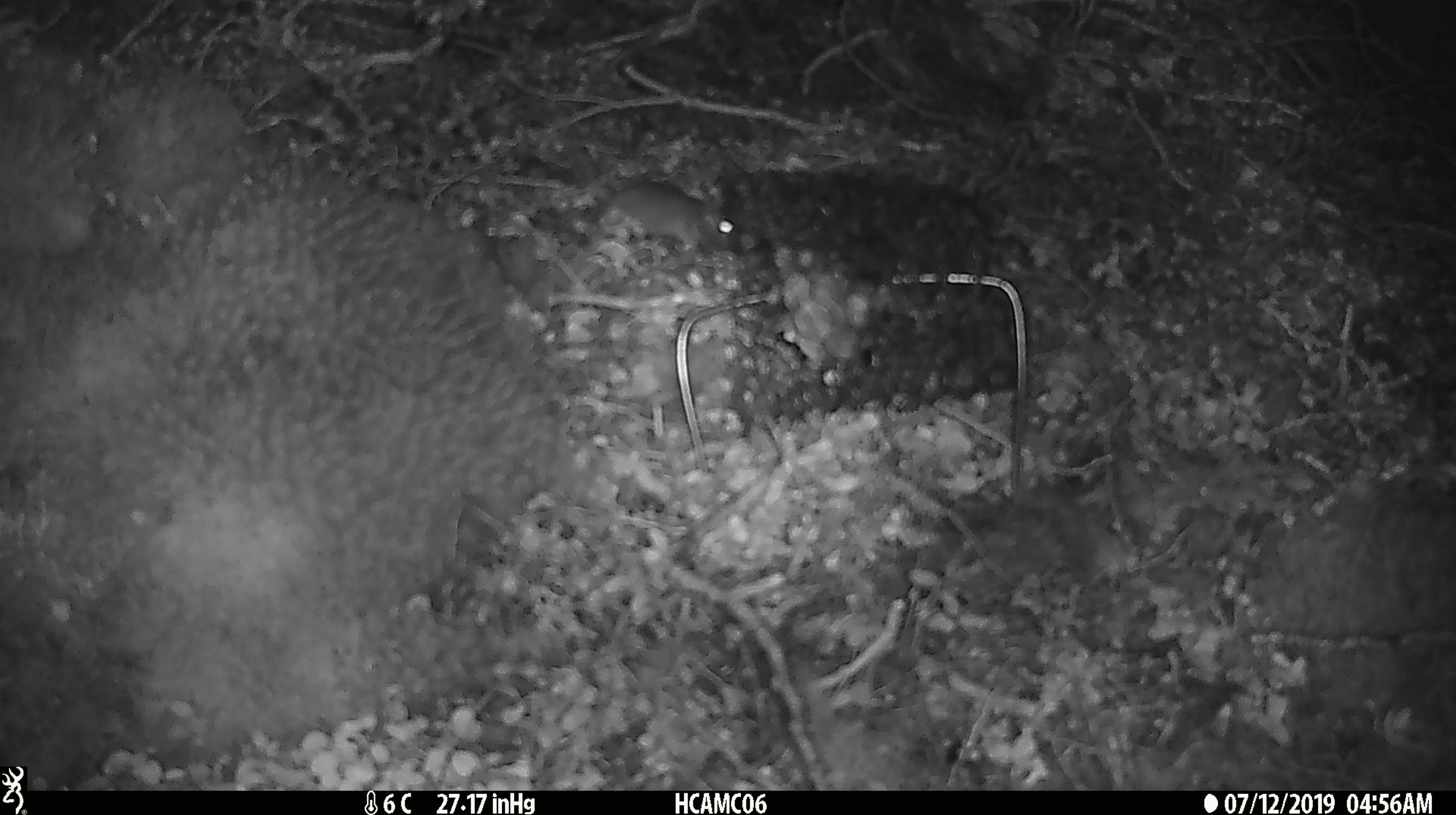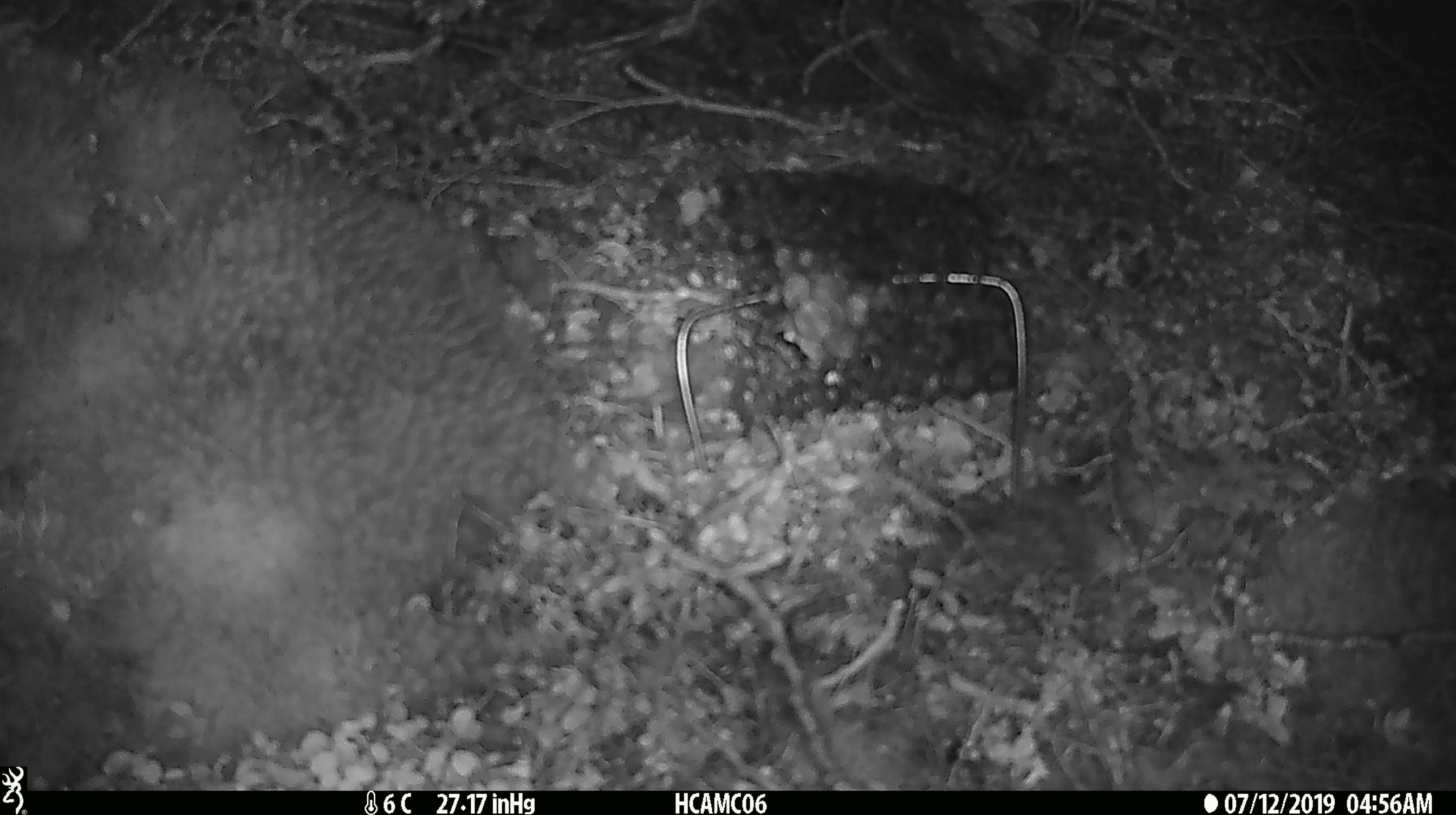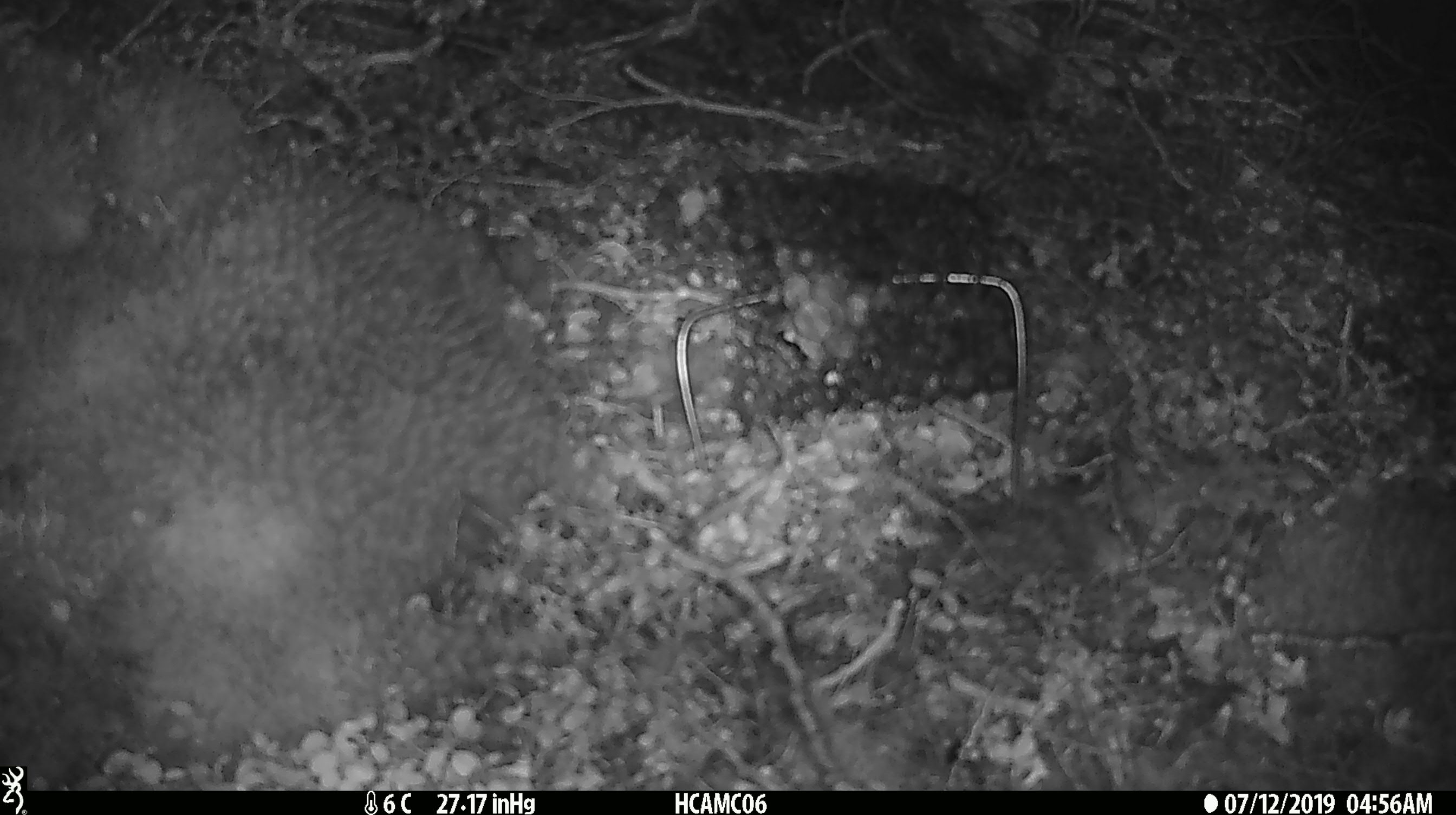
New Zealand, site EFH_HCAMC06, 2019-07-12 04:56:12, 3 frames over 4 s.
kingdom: Animalia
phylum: Chordata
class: Mammalia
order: Rodentia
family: Muridae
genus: Mus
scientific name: Mus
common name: mouse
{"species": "mouse (Mus)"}